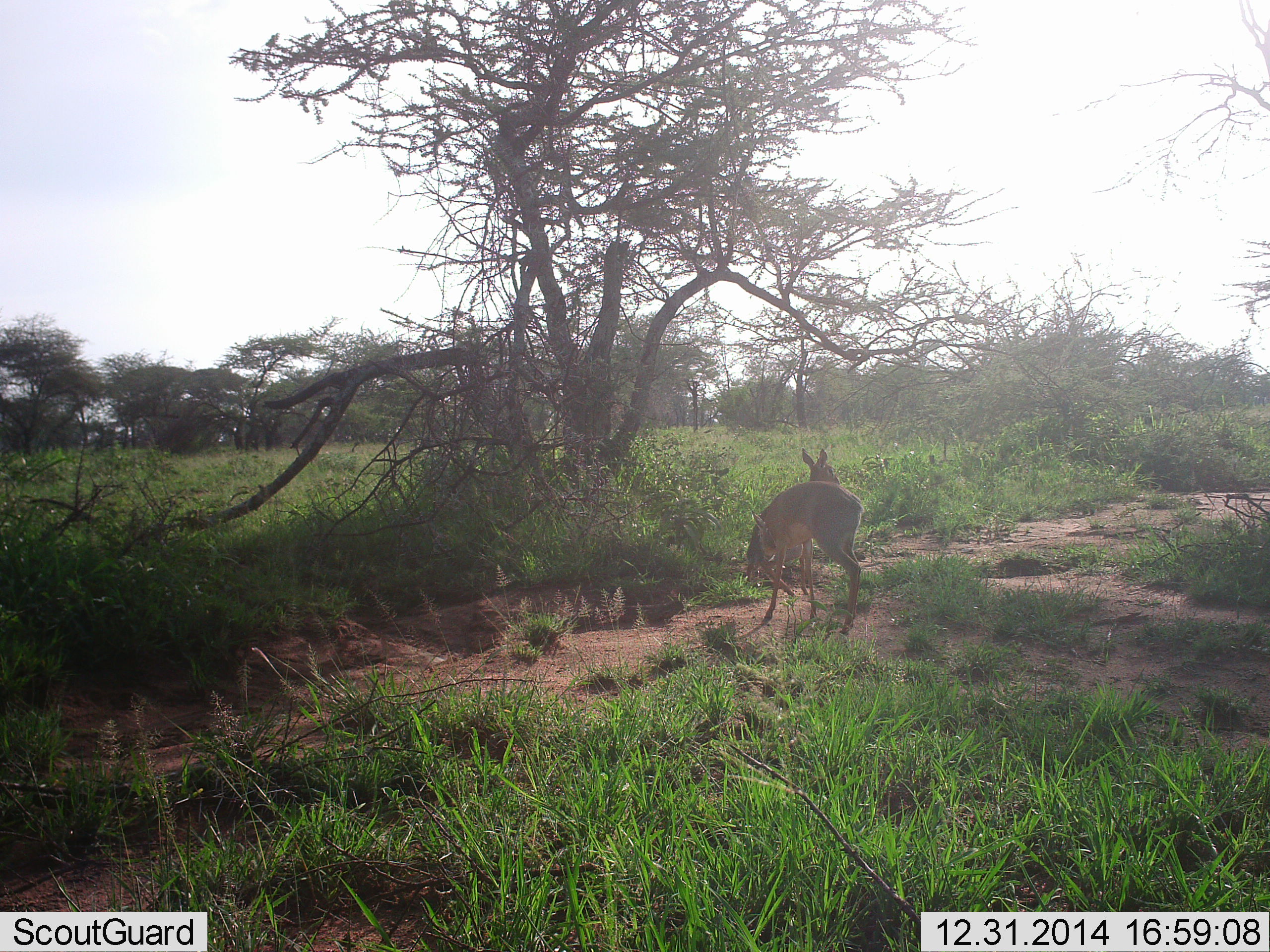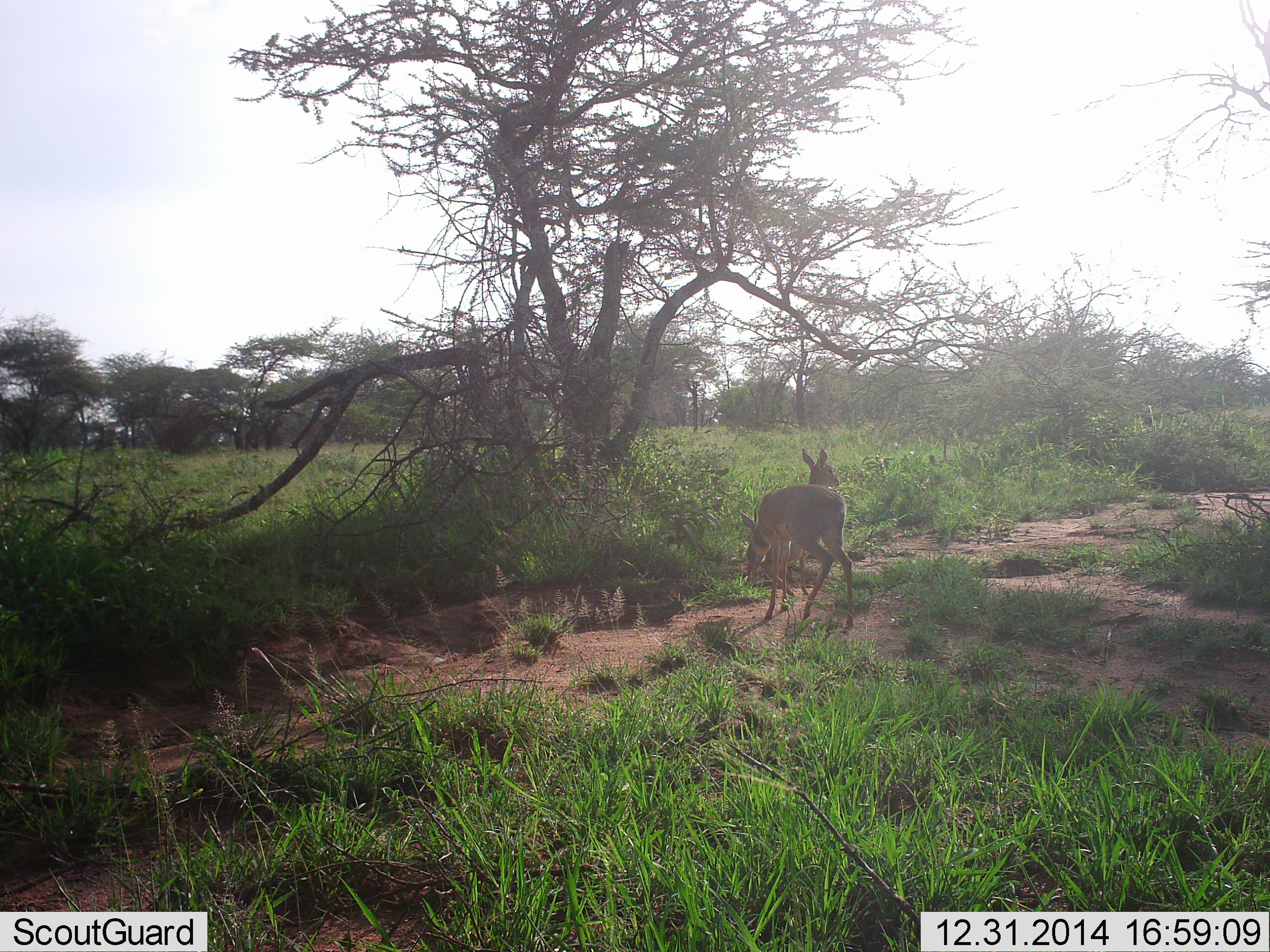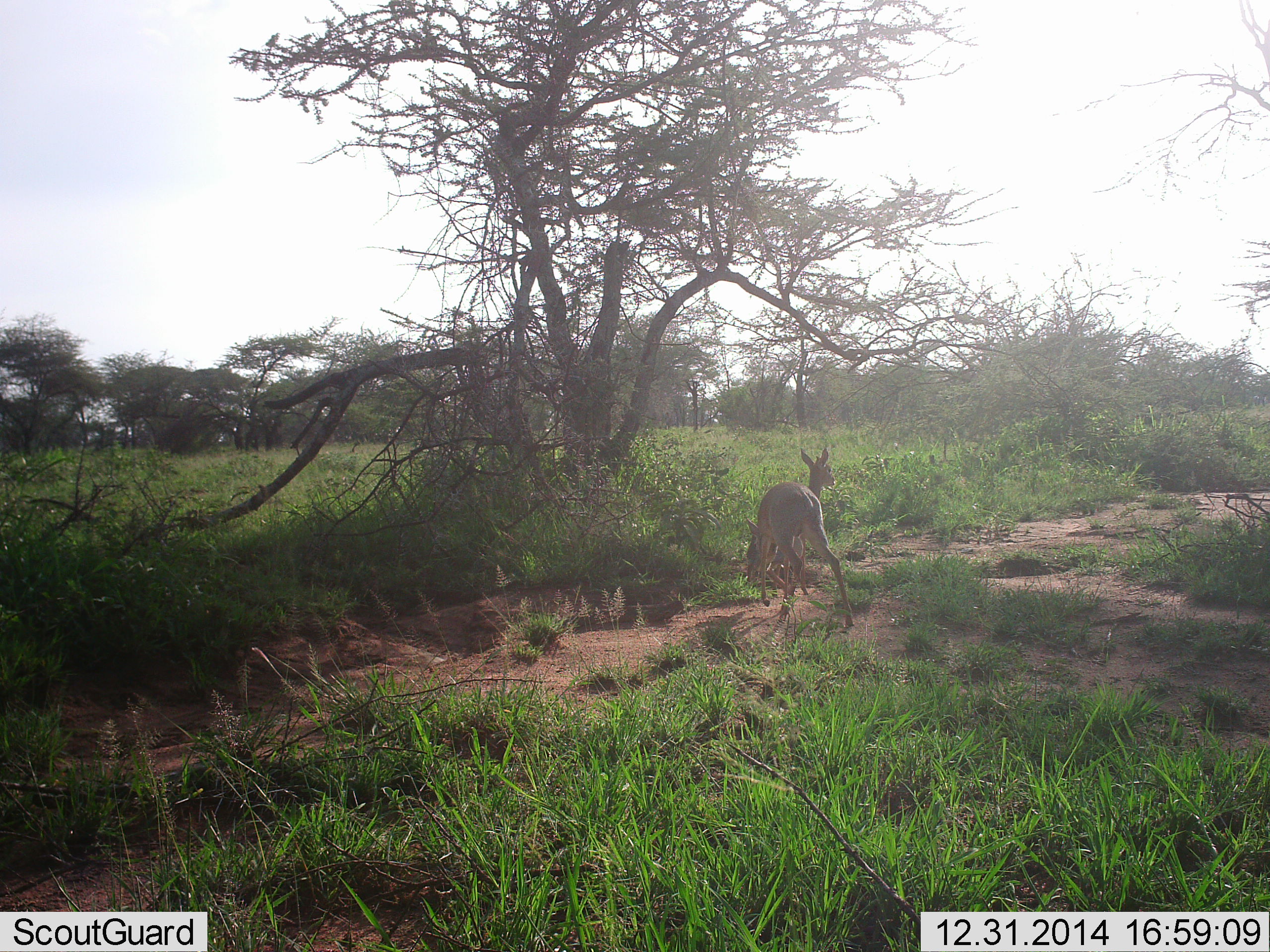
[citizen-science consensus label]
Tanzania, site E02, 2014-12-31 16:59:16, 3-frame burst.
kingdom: Animalia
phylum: Chordata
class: Mammalia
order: Artiodactyla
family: Bovidae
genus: Madoqua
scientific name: Madoqua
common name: dikdik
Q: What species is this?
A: Dikdik (Madoqua).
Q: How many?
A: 2.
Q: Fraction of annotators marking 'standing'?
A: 90%.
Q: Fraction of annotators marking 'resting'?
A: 10%.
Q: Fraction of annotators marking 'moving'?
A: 60%.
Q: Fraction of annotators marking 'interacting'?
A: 10%.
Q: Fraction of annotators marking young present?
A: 0%.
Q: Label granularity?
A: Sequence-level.